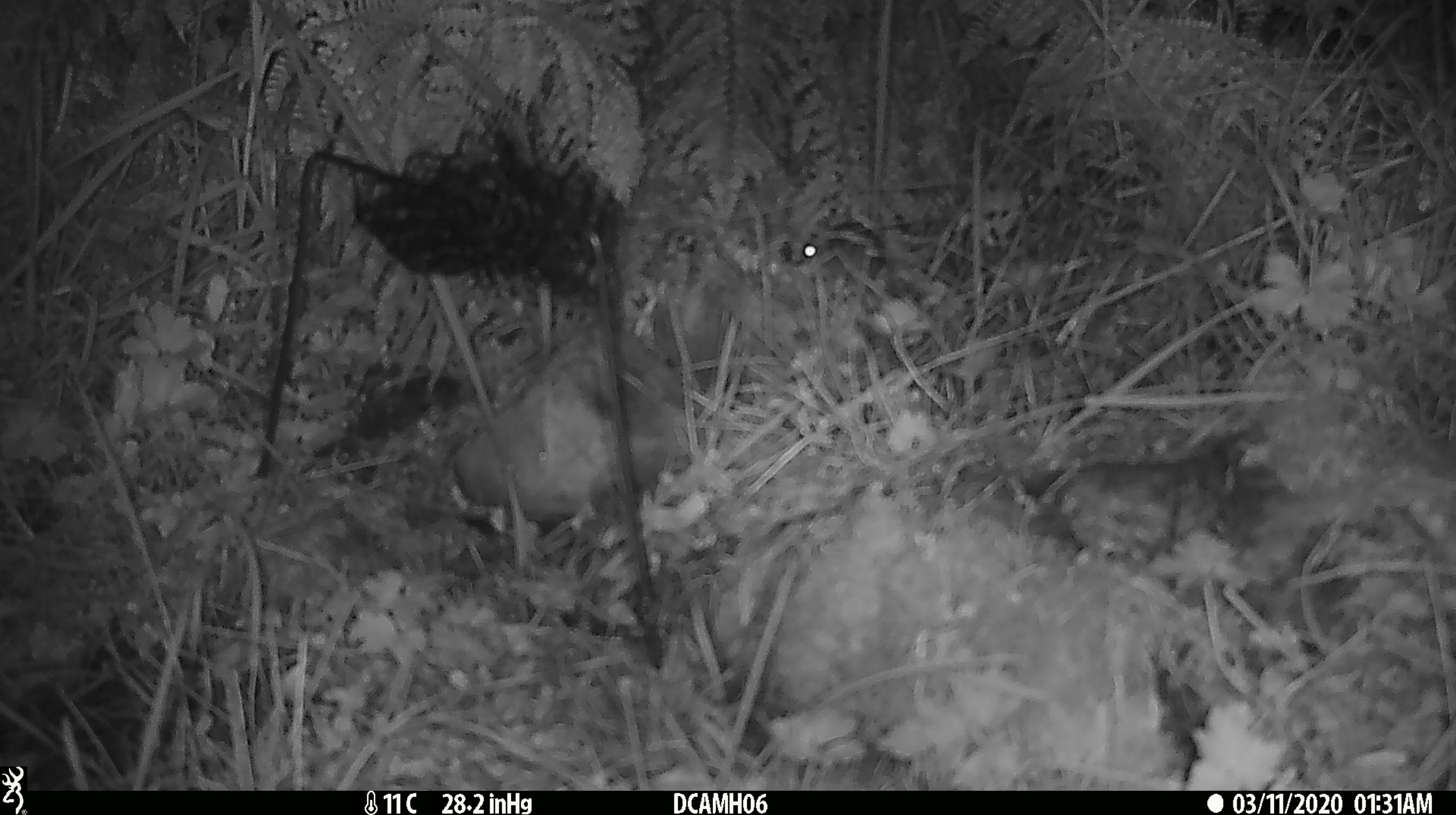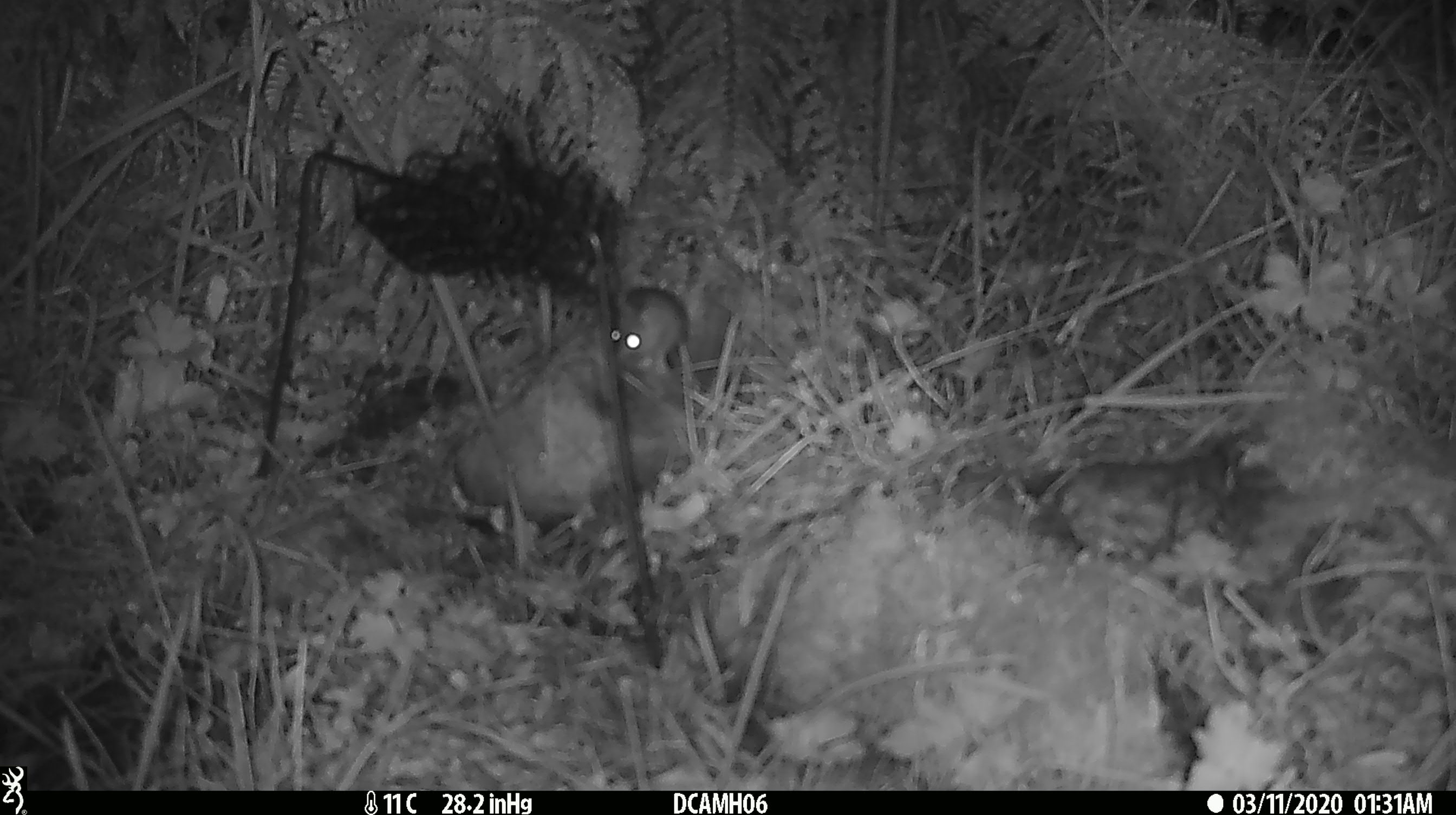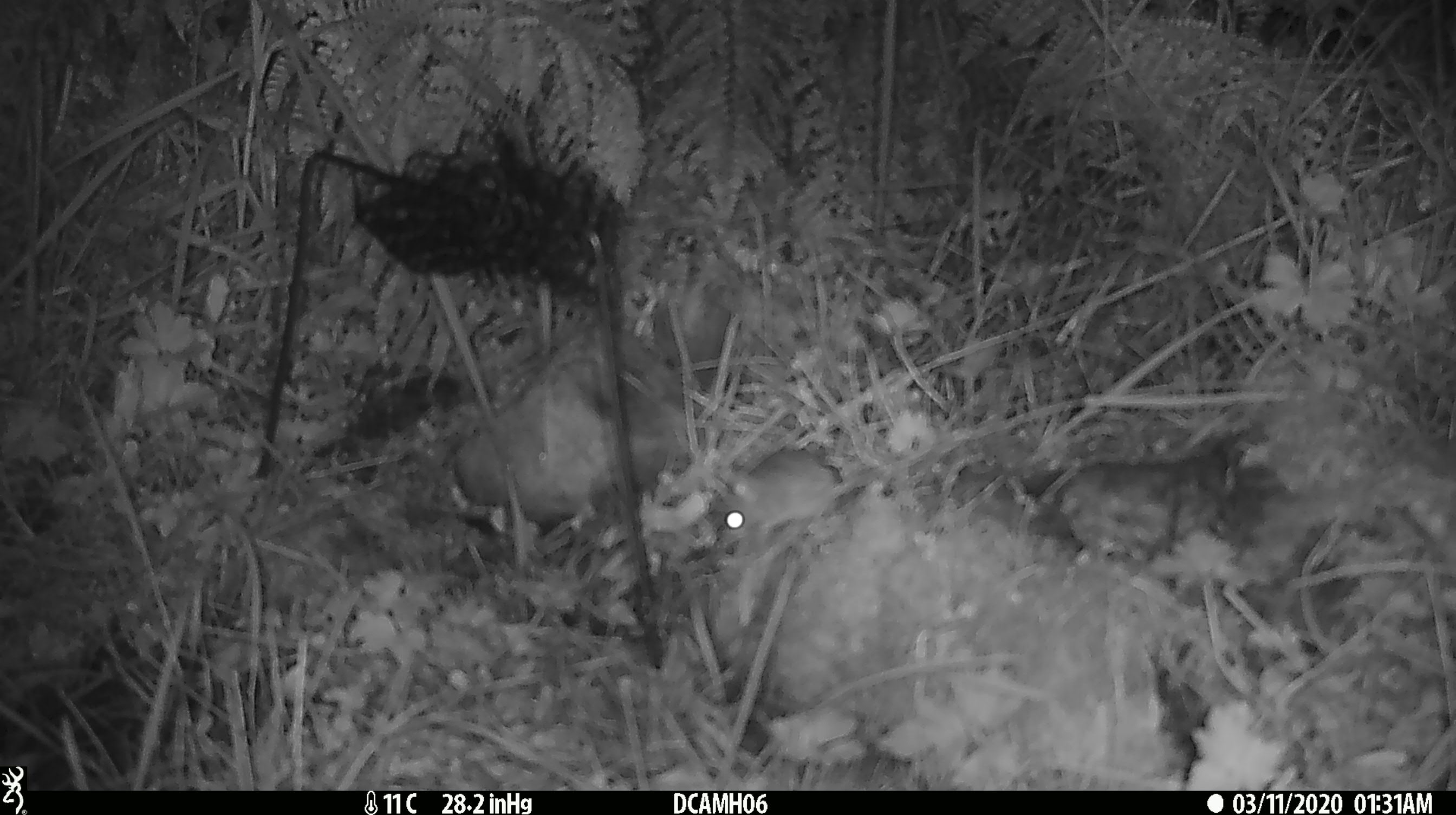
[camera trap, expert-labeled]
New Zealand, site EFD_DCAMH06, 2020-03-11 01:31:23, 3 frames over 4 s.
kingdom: Animalia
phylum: Chordata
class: Mammalia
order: Rodentia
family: Muridae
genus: Mus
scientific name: Mus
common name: mouse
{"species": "mouse (Mus)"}